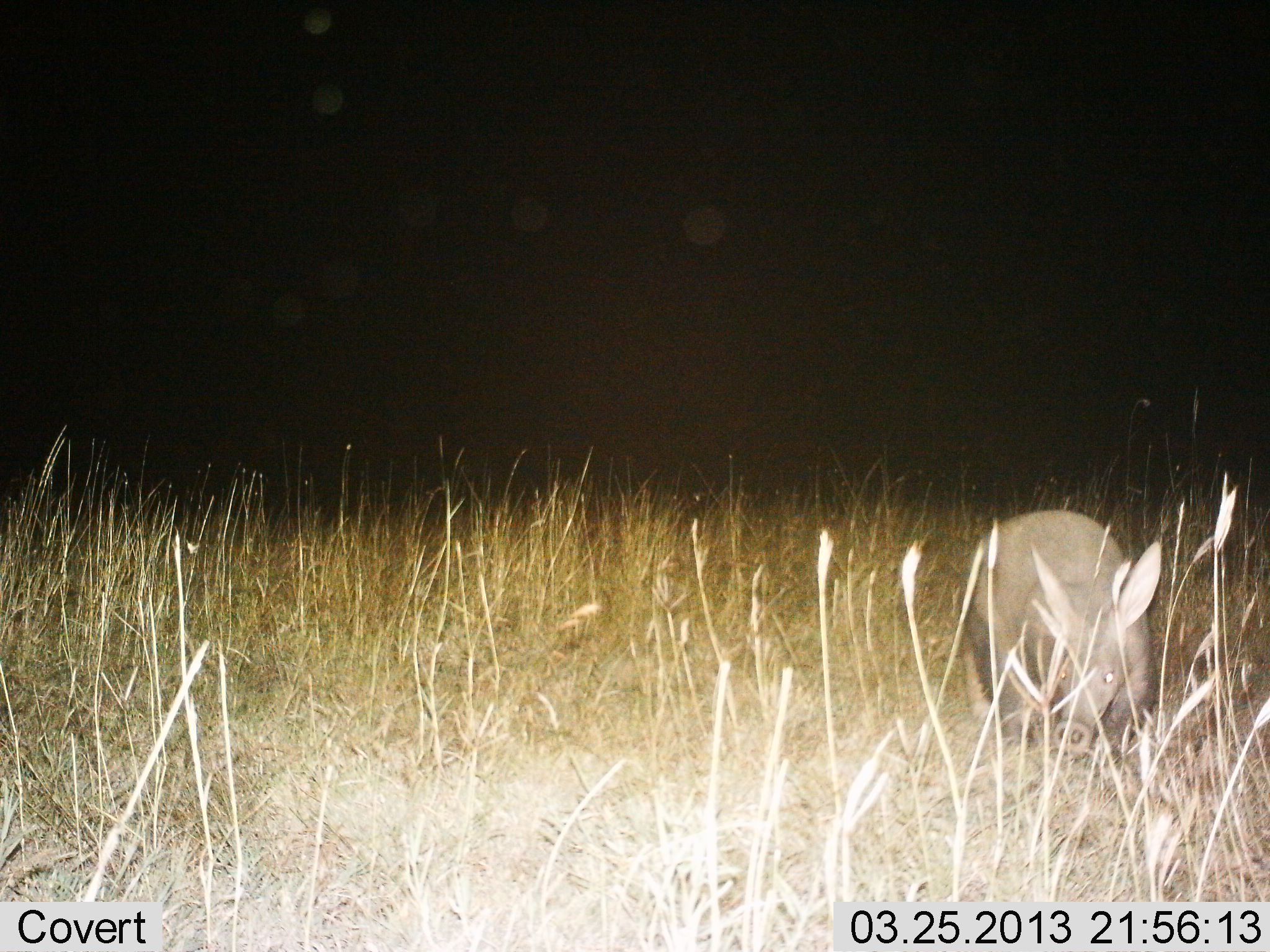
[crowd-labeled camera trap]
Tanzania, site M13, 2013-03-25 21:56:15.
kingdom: Animalia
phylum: Chordata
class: Mammalia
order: Tubulidentata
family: Orycteropodidae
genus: Orycteropus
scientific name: Orycteropus afer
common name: aardvark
Aardvark (Orycteropus afer), count 1. Behavior (volunteer vote fractions): standing 69%, resting 0%, moving 27%, interacting 0%. Young present (vote fraction): 0%. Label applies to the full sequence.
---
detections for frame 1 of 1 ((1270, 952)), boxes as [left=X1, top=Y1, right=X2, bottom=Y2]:
animal: [left=969, top=509, right=1165, bottom=765]